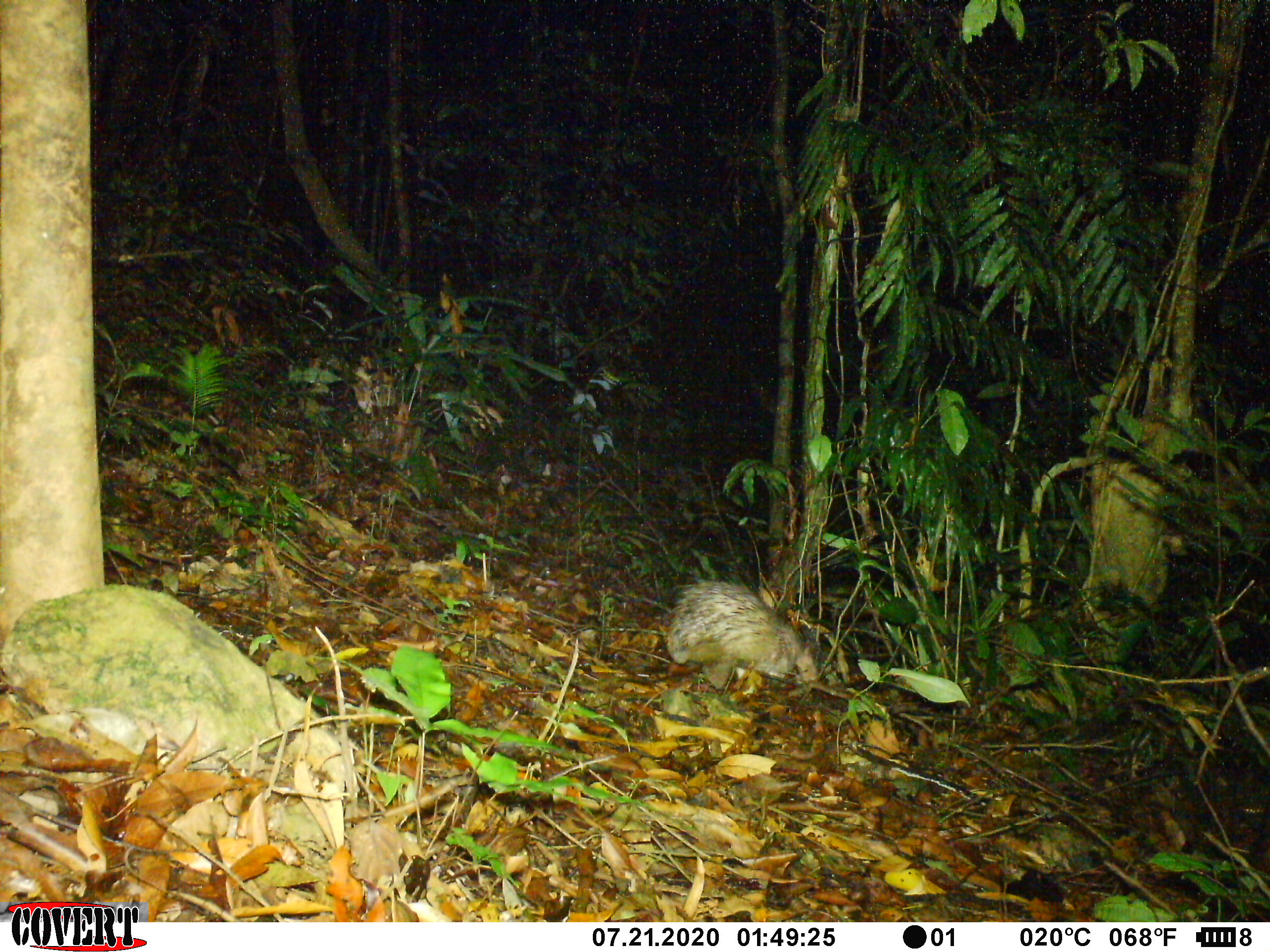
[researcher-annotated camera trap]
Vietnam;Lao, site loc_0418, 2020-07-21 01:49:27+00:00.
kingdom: Animalia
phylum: Chordata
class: Mammalia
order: Rodentia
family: Hystricidae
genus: Atherurus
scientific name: Atherurus macrourus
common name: asiatic brush-tailed porcupine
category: asiatic brush tailed porcupine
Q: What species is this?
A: Asiatic brush tailed porcupine (asiatic brush-tailed porcupine) (Atherurus macrourus).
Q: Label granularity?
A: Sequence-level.